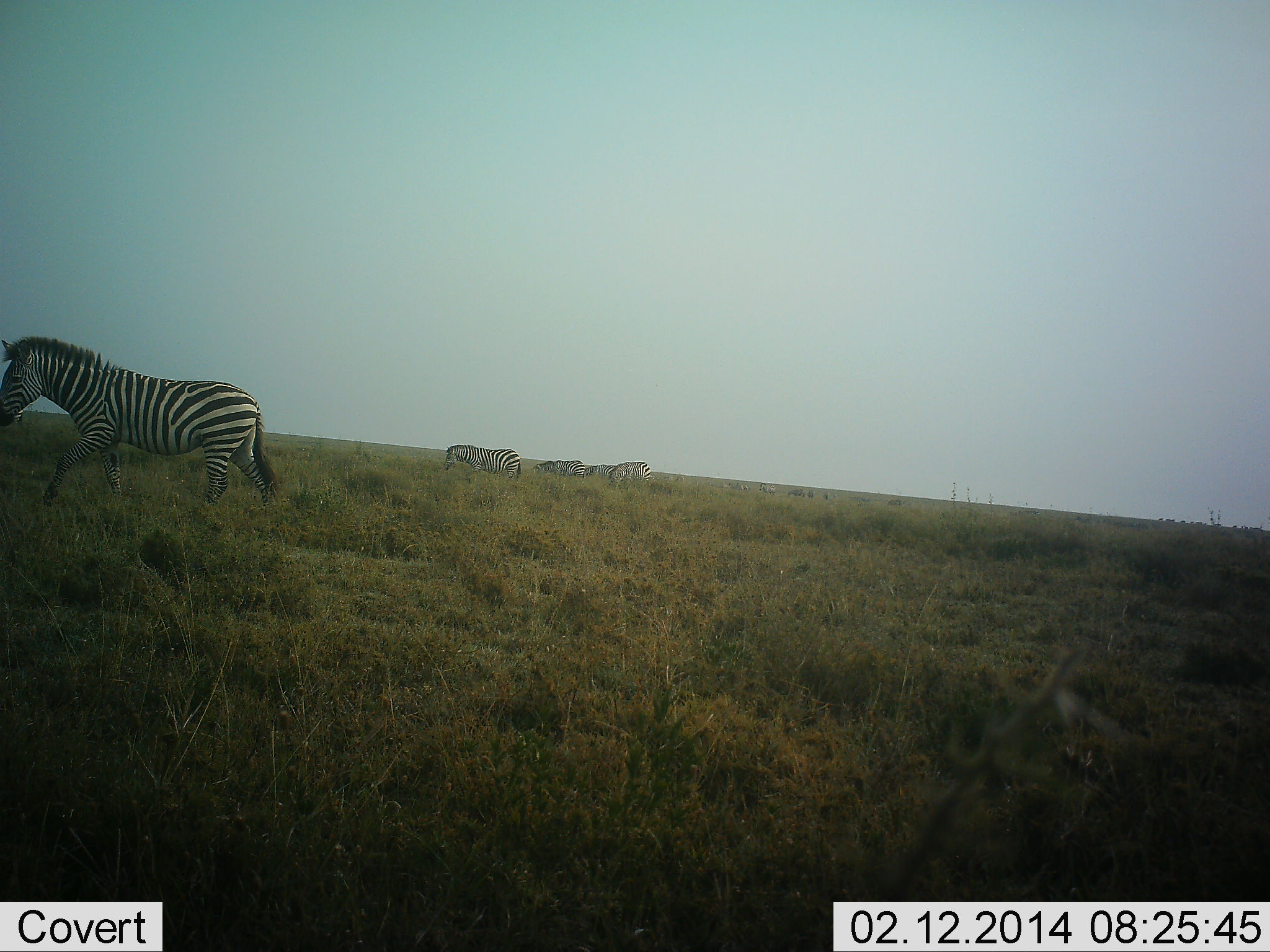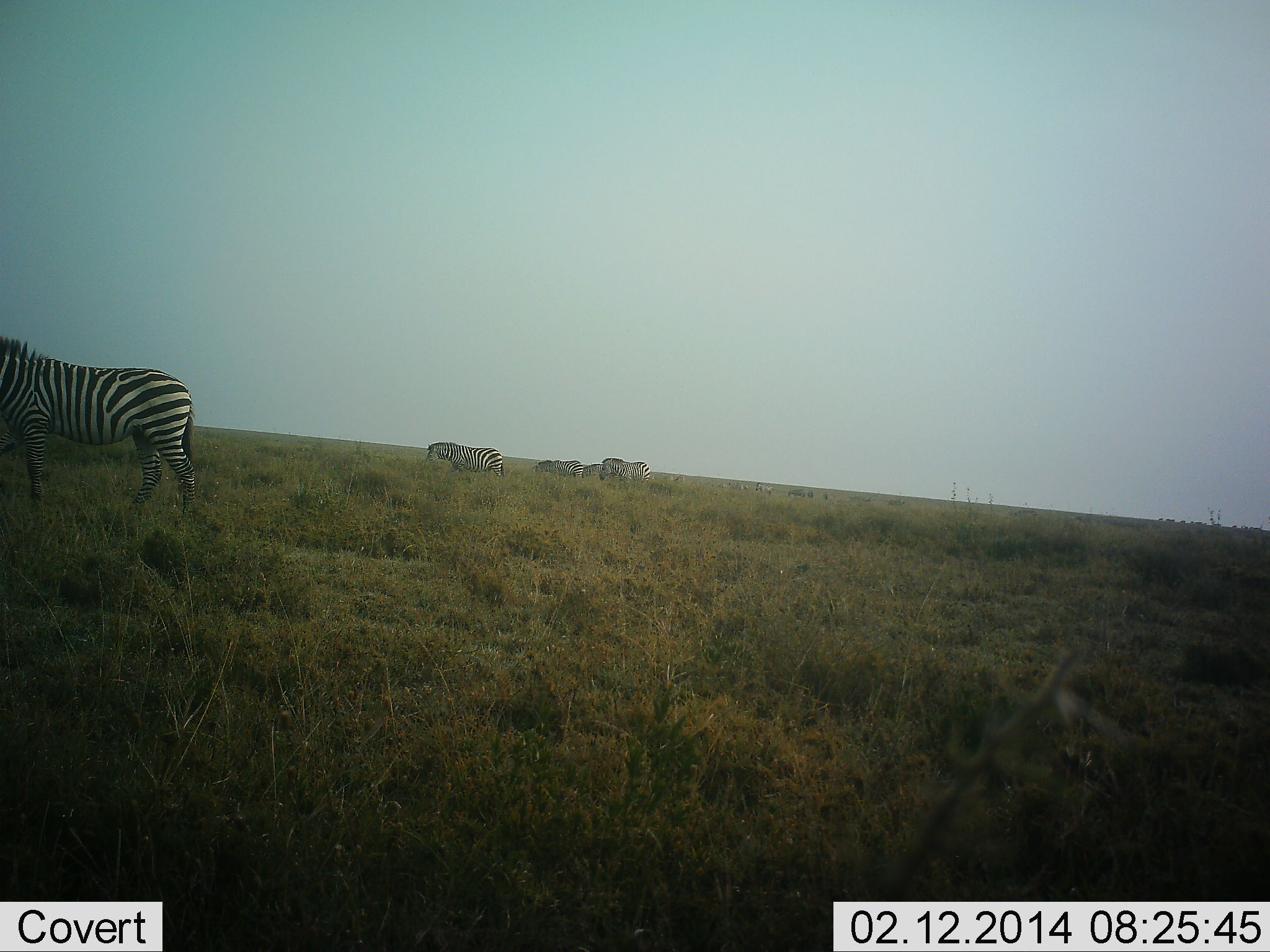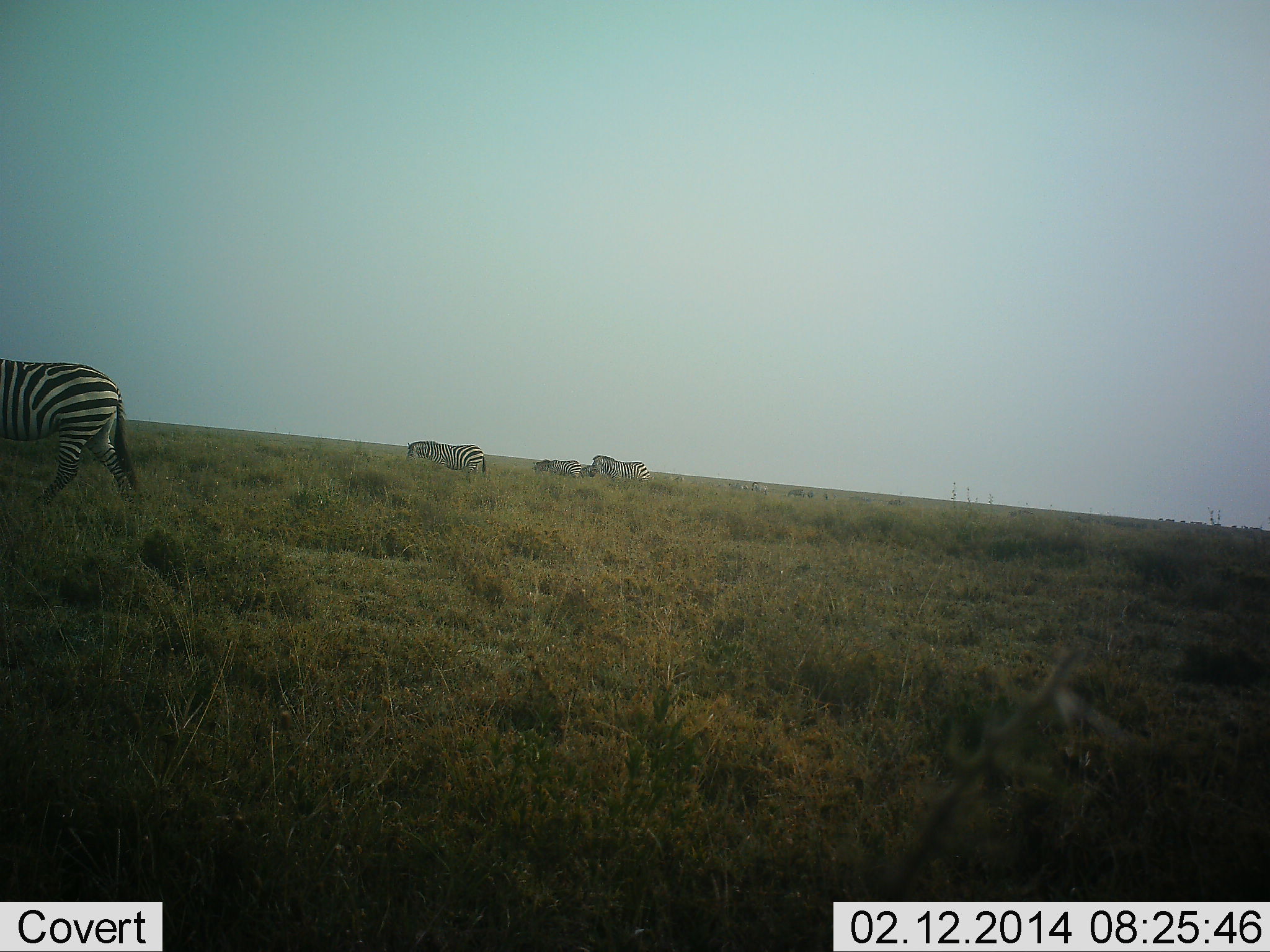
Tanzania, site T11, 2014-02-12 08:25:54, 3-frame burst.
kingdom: Animalia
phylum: Chordata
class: Mammalia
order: Perissodactyla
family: Equidae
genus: Equus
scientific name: Equus quagga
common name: plains zebra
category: zebra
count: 5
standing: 10%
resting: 0%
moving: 90%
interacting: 0%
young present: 0%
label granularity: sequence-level